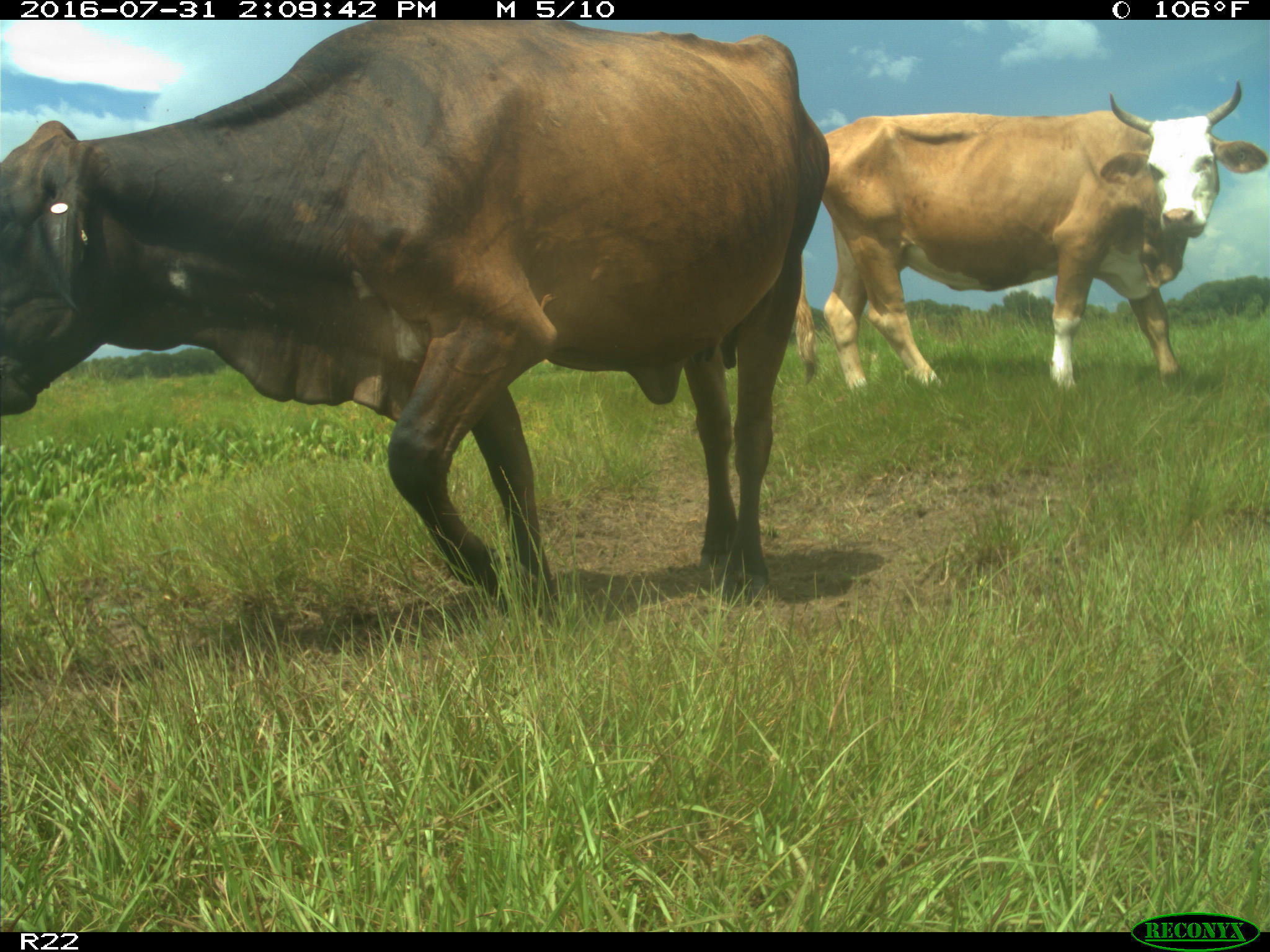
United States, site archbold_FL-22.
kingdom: Animalia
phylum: Chordata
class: Mammalia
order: Artiodactyla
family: Bovidae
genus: Bos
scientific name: Bos taurus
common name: domestic cow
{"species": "Bos taurus (domestic cow)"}